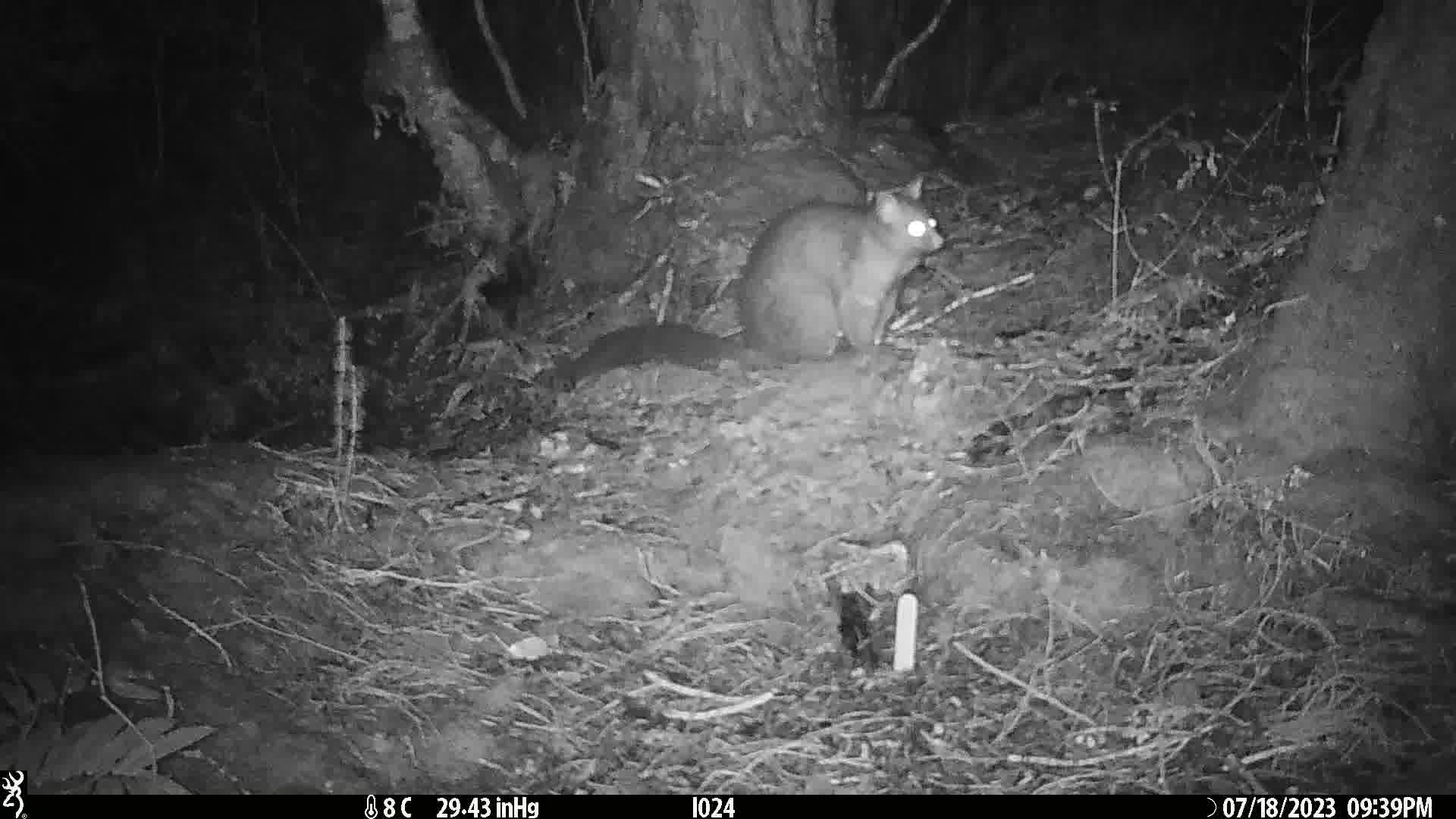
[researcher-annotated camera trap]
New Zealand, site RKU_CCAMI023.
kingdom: Animalia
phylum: Chordata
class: Mammalia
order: Diprotodontia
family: Phalangeridae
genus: Trichosurus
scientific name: Trichosurus vulpecula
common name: common brushtail possum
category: possum